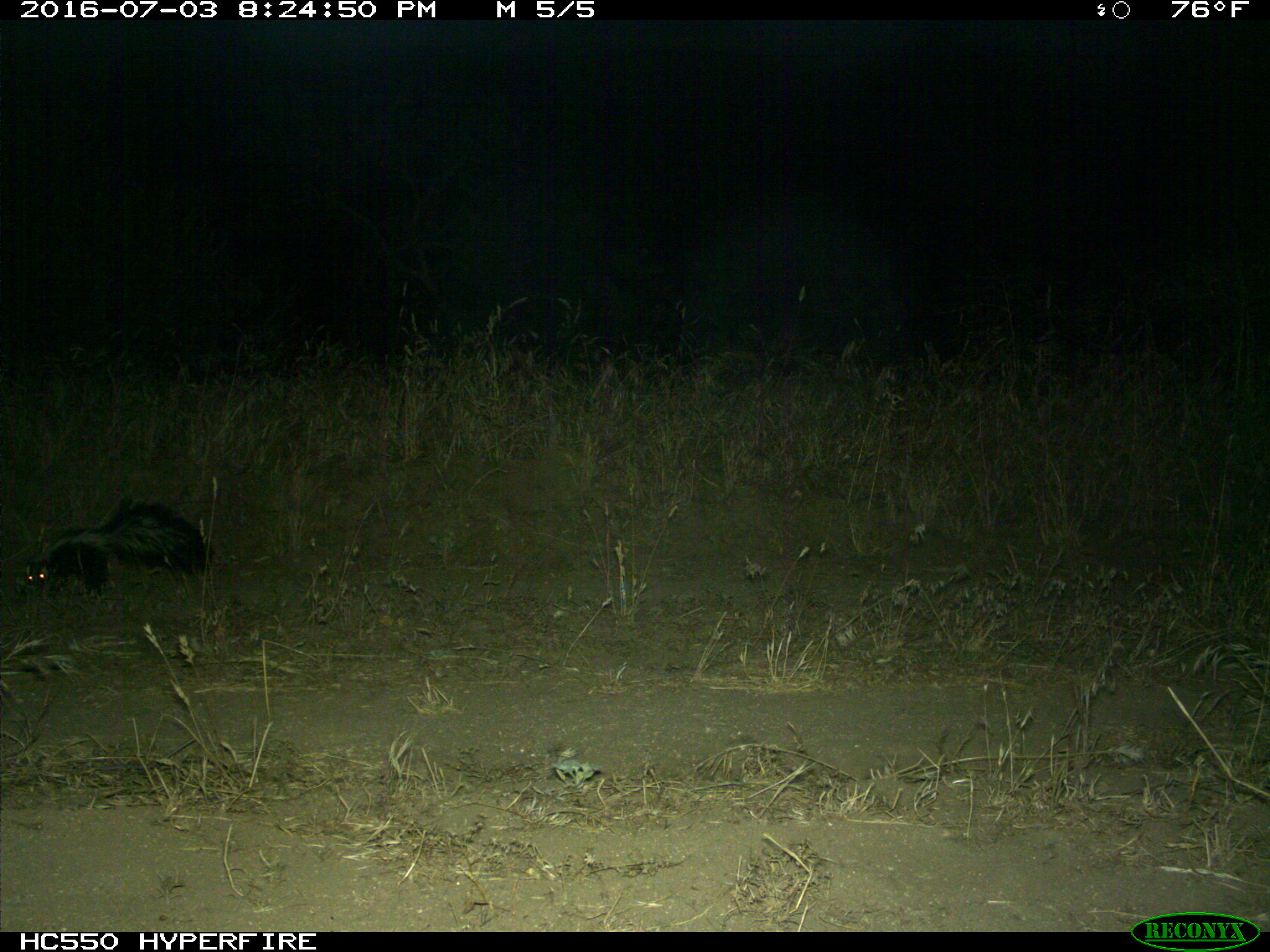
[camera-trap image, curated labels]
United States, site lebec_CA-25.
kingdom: Animalia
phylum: Chordata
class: Mammalia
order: Carnivora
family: Mephitidae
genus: Mephitis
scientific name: Mephitis mephitis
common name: striped skunk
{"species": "Mephitis mephitis (striped skunk)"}